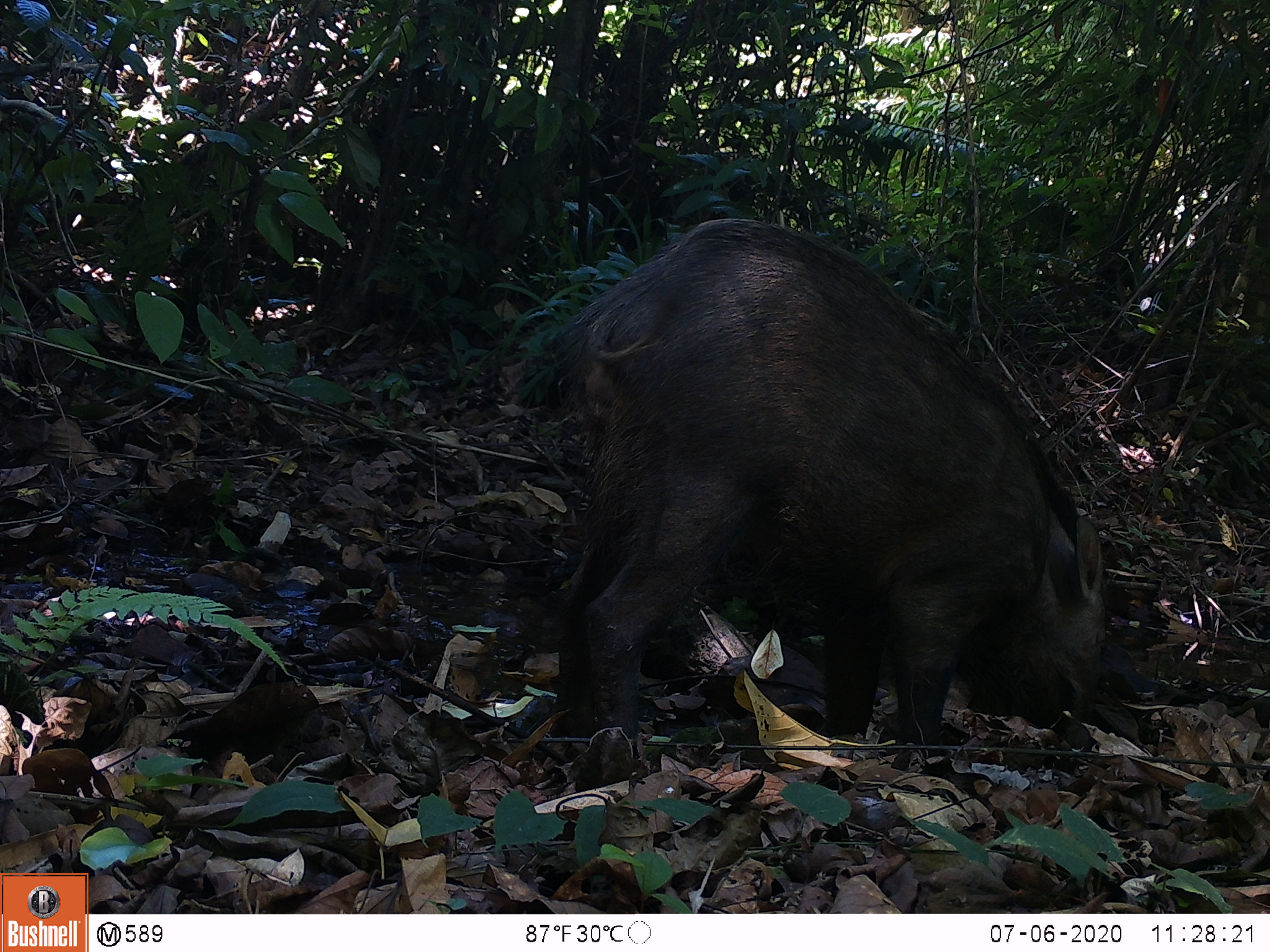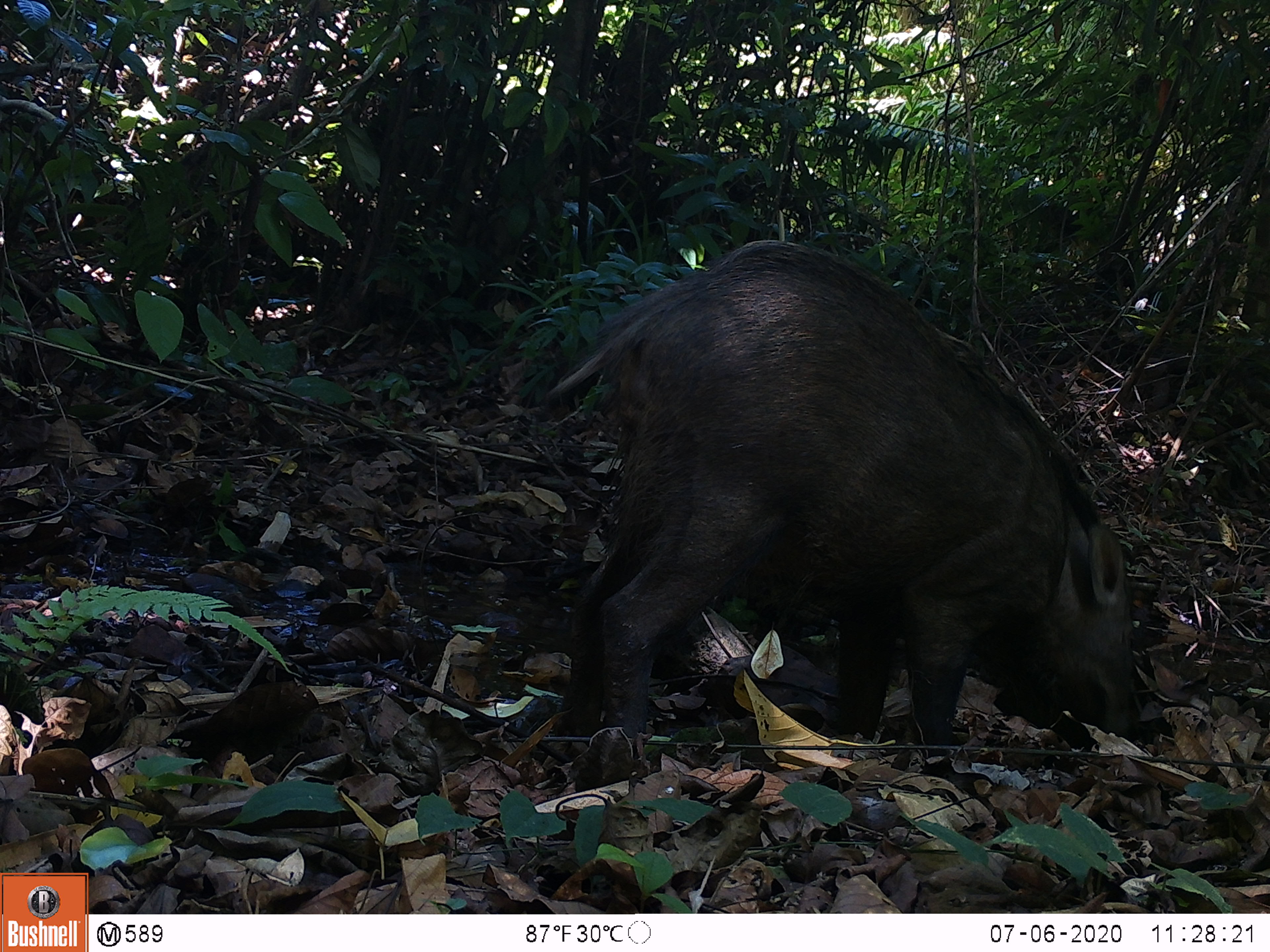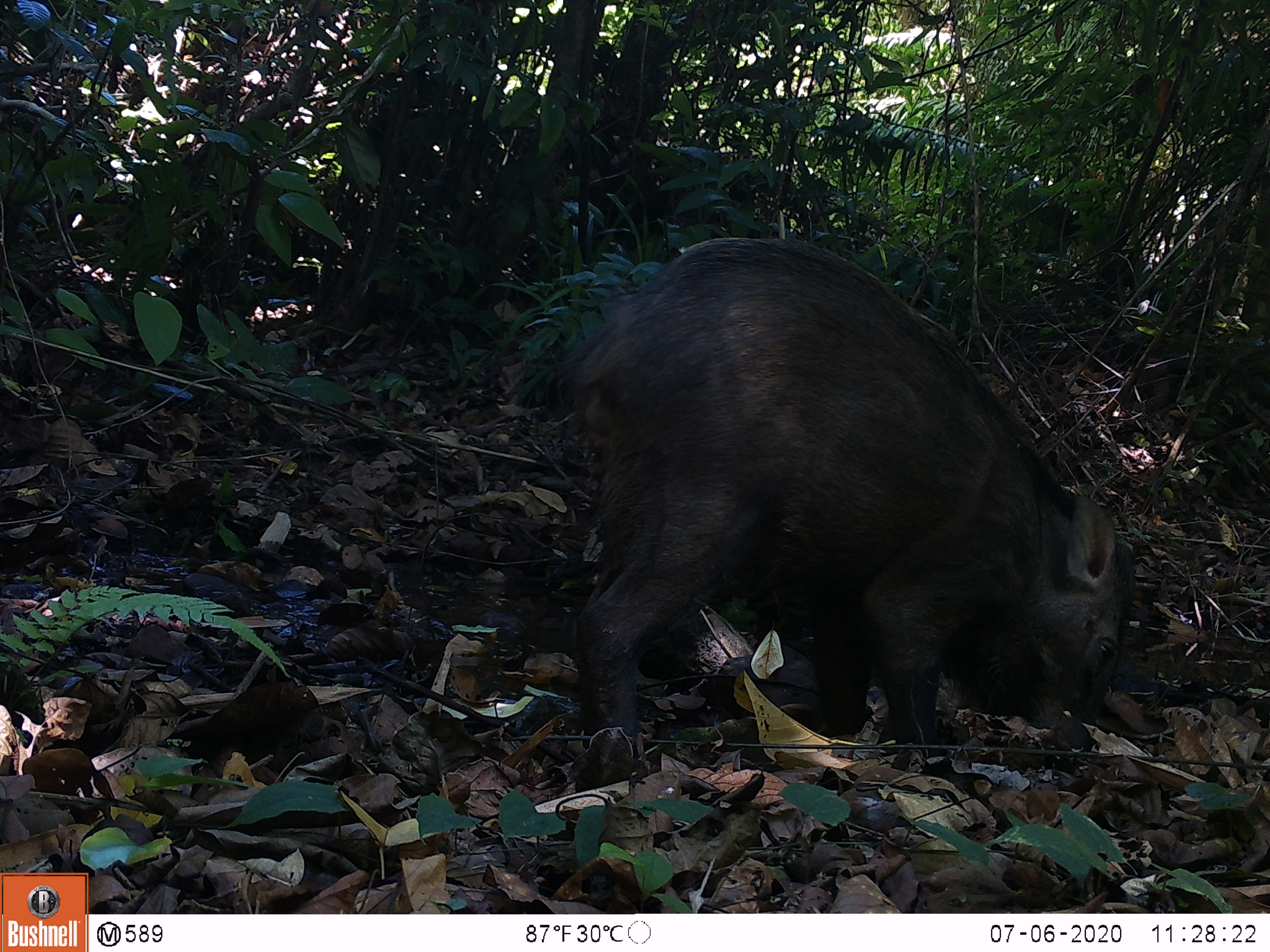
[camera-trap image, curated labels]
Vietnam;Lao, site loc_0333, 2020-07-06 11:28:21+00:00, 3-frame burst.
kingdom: Animalia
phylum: Chordata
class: Mammalia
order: Artiodactyla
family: Suidae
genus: Sus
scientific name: Sus scrofa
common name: eurasian wild pig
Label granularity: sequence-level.